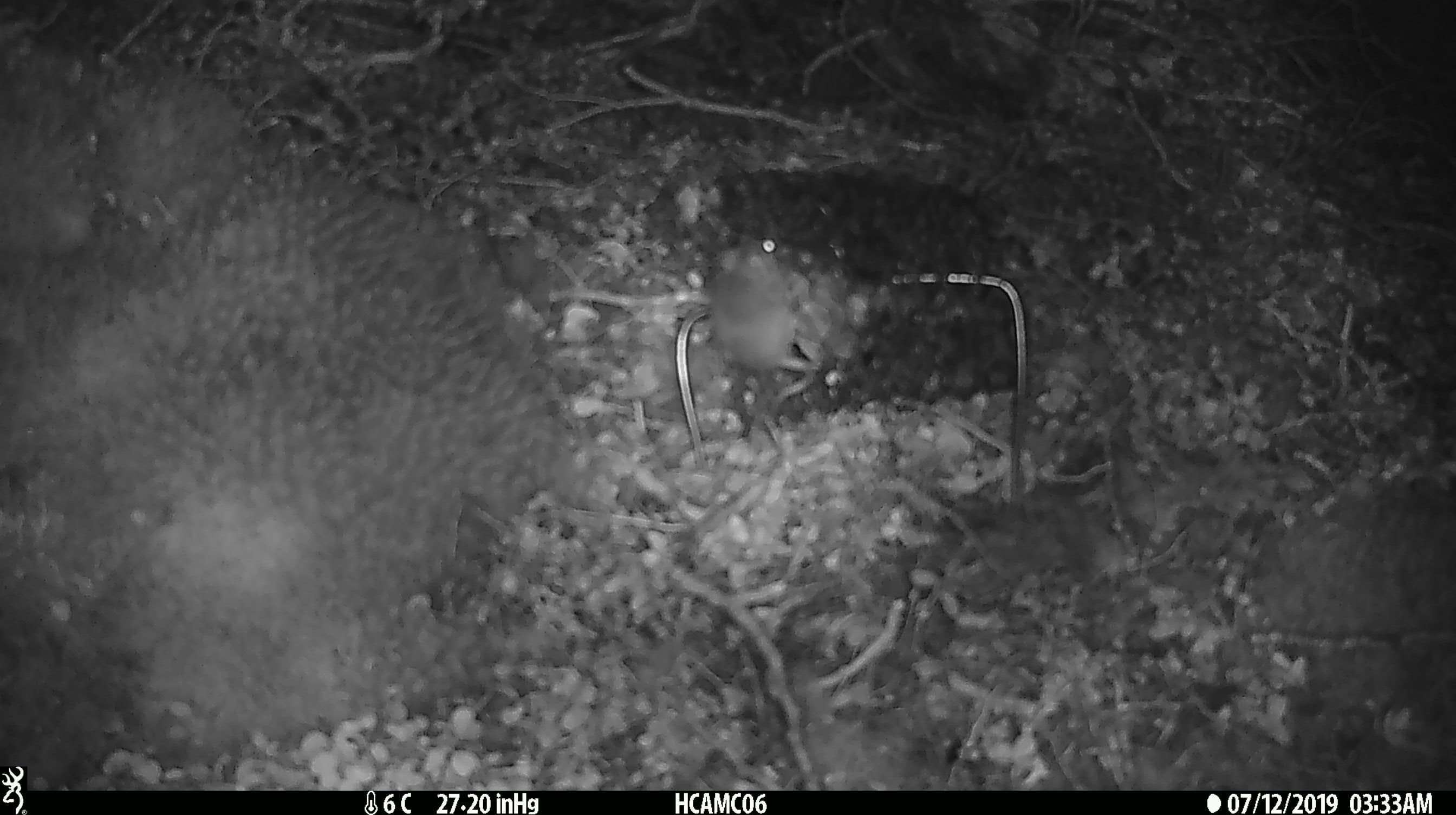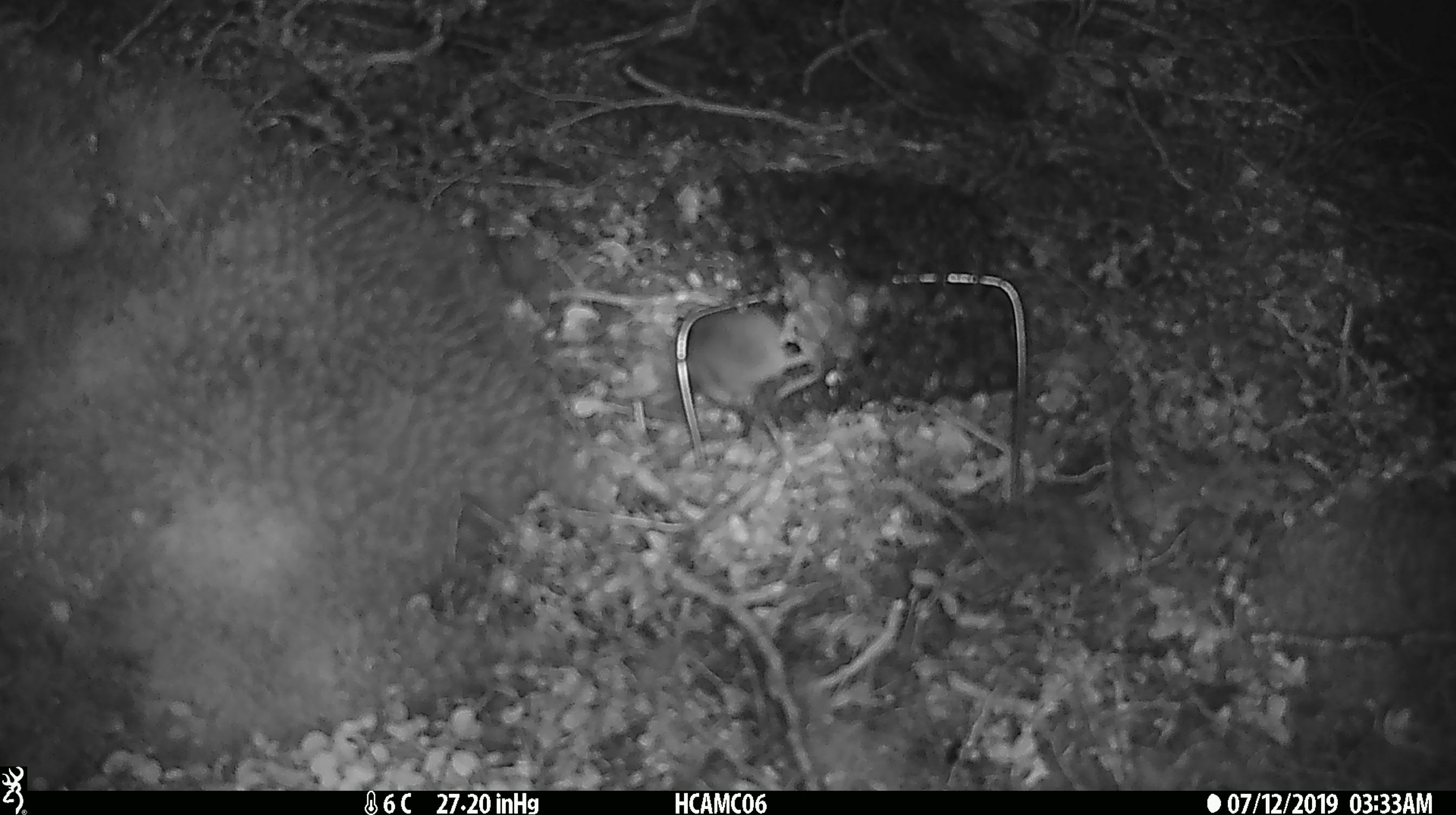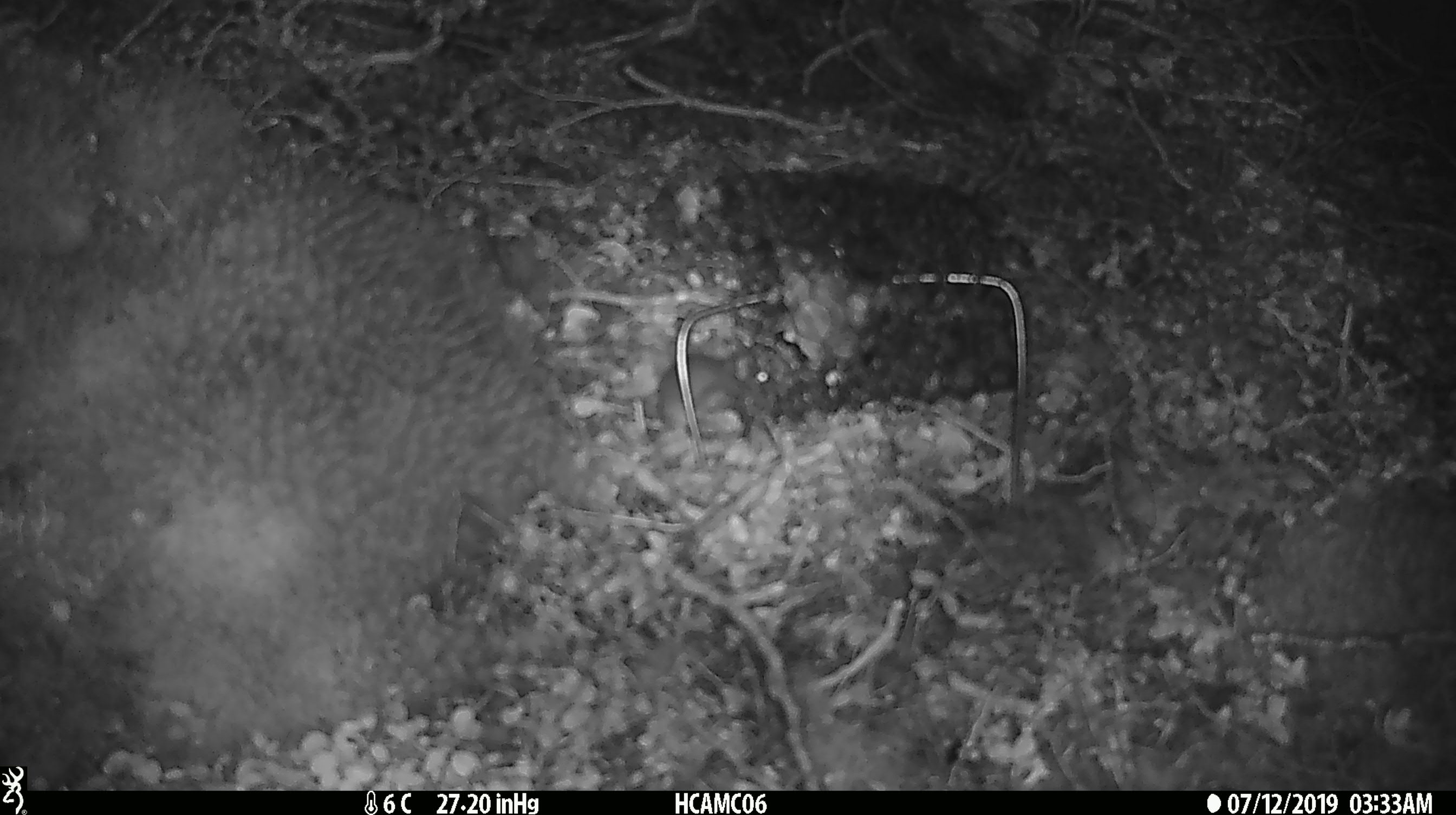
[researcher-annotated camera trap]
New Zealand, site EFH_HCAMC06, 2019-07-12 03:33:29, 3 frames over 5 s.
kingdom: Animalia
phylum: Chordata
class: Mammalia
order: Rodentia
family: Muridae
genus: Mus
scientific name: Mus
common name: mouse